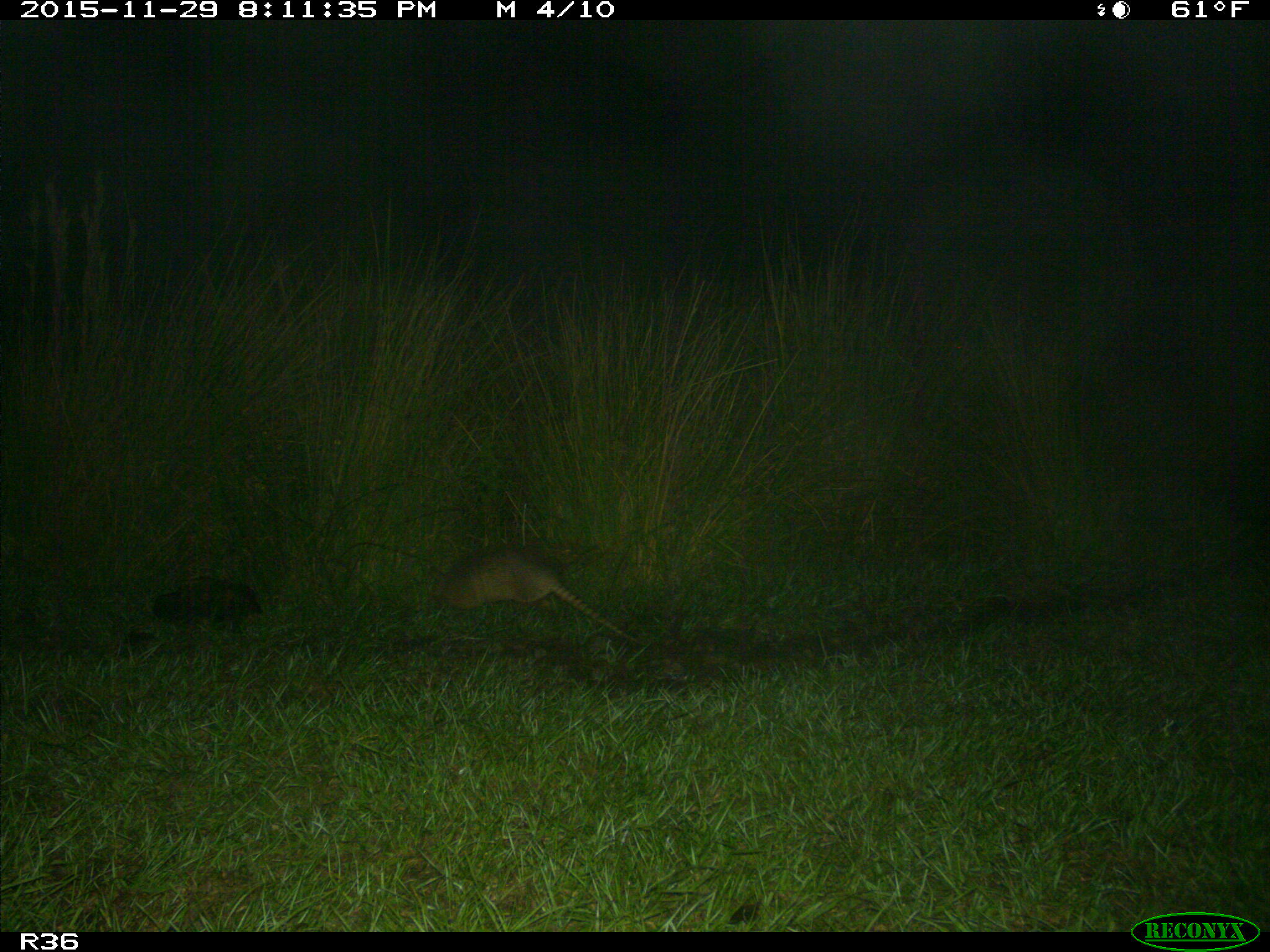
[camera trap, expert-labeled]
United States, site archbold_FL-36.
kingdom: Animalia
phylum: Chordata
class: Mammalia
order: Cingulata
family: Dasypodidae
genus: Dasypus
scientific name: Dasypus novemcinctus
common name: nine-banded armadillo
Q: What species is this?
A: Dasypus novemcinctus (nine-banded armadillo).